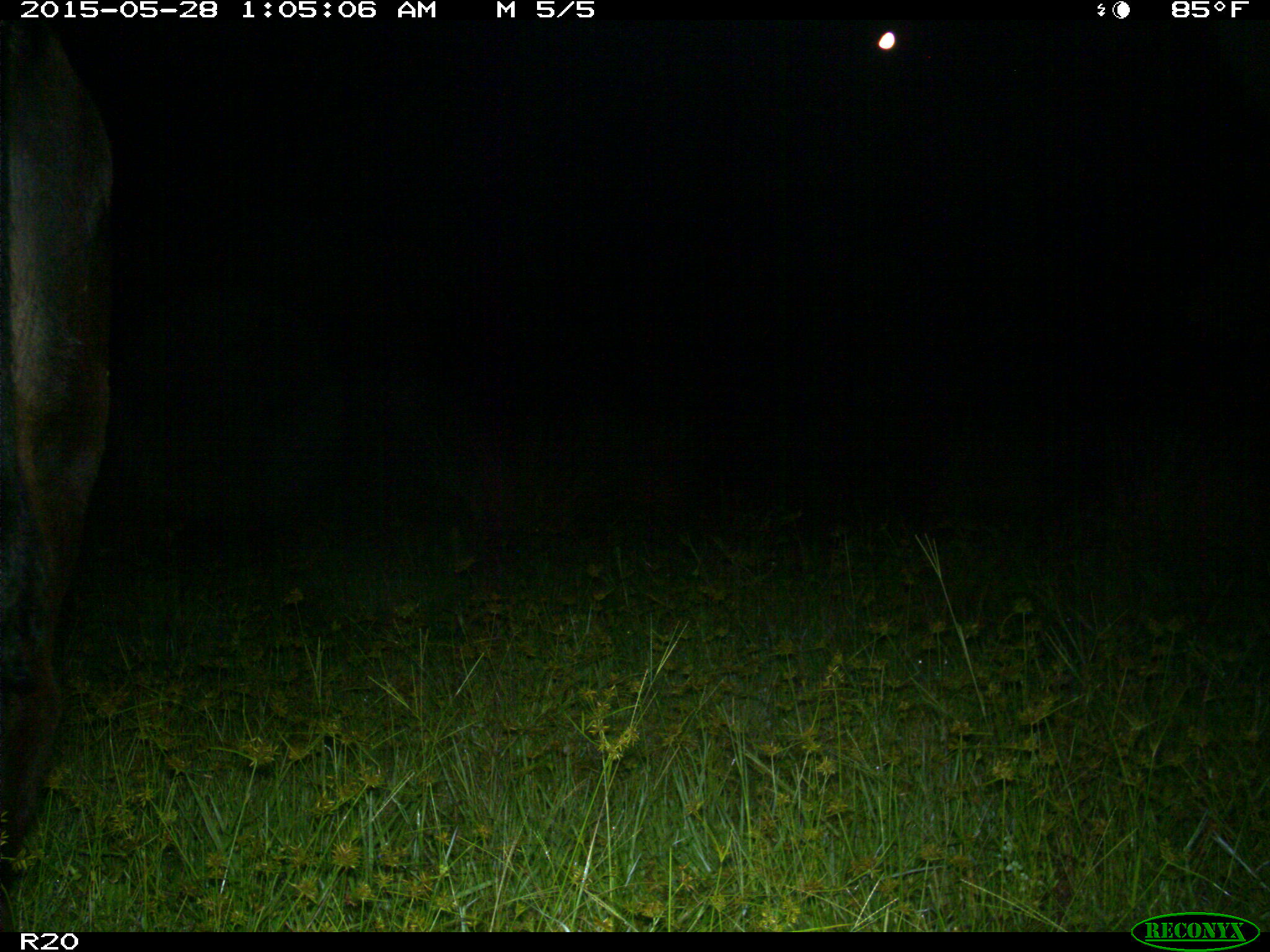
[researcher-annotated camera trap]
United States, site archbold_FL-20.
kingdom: Animalia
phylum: Chordata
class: Mammalia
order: Artiodactyla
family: Bovidae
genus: Bos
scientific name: Bos taurus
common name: domestic cow